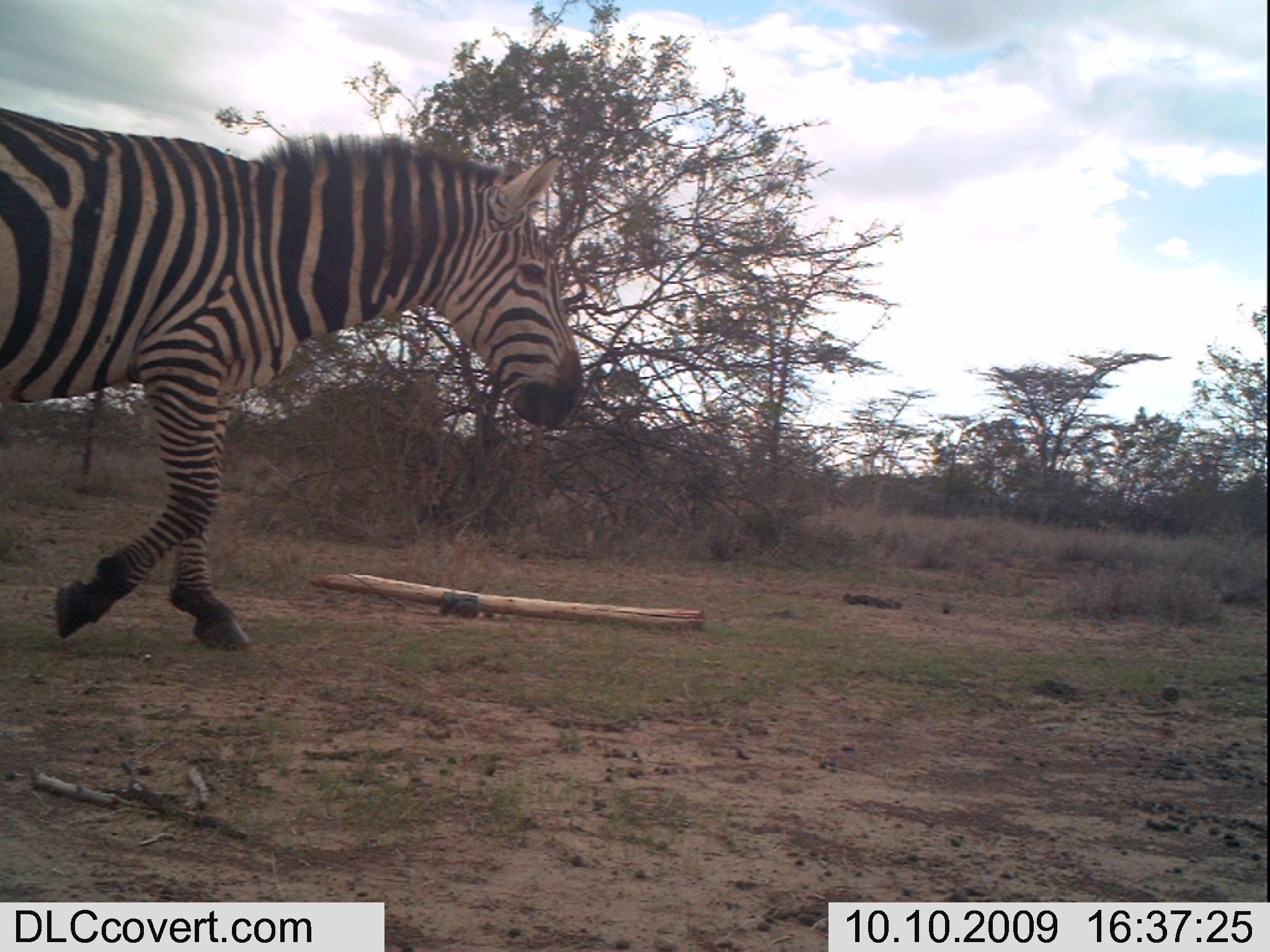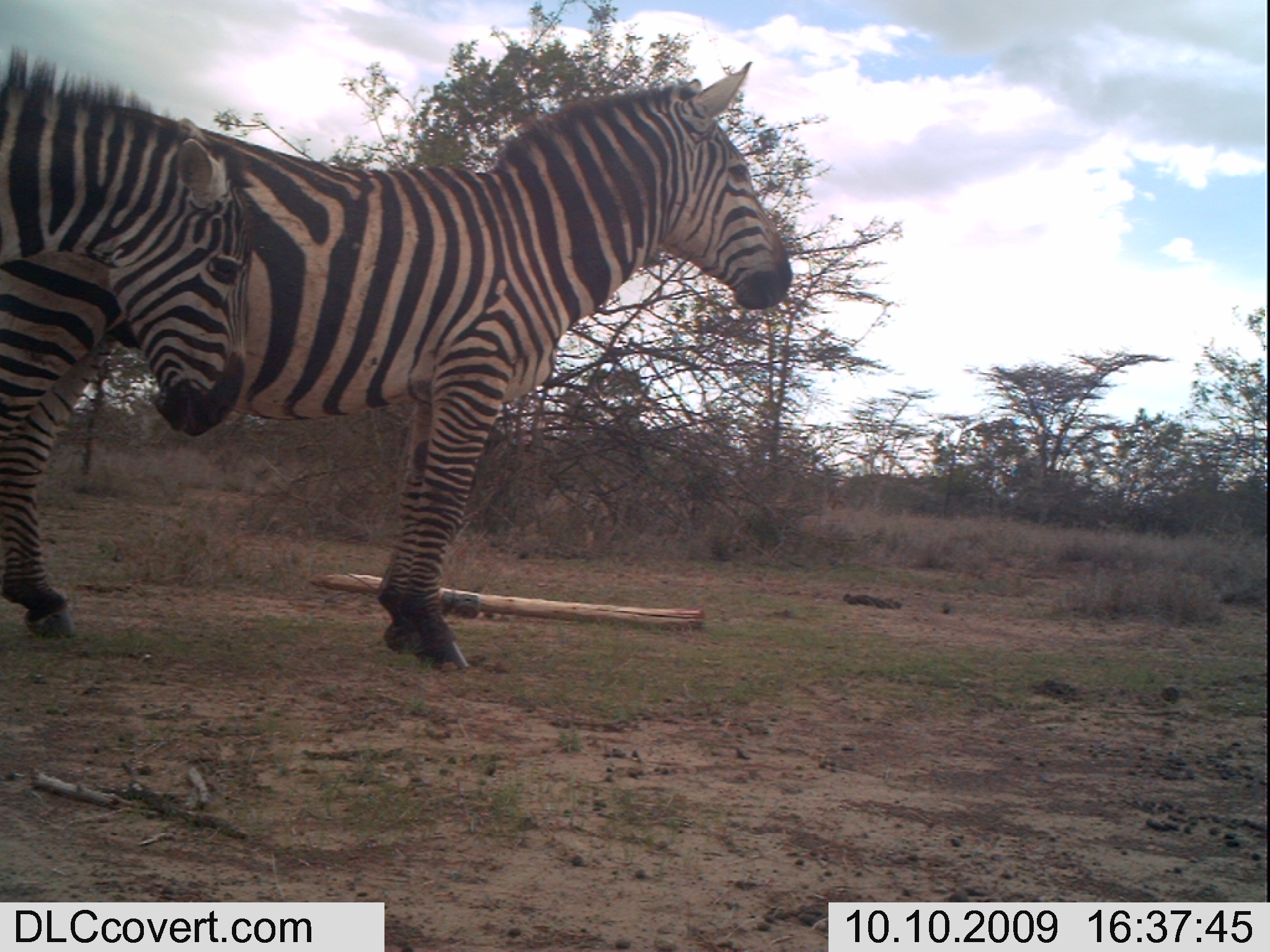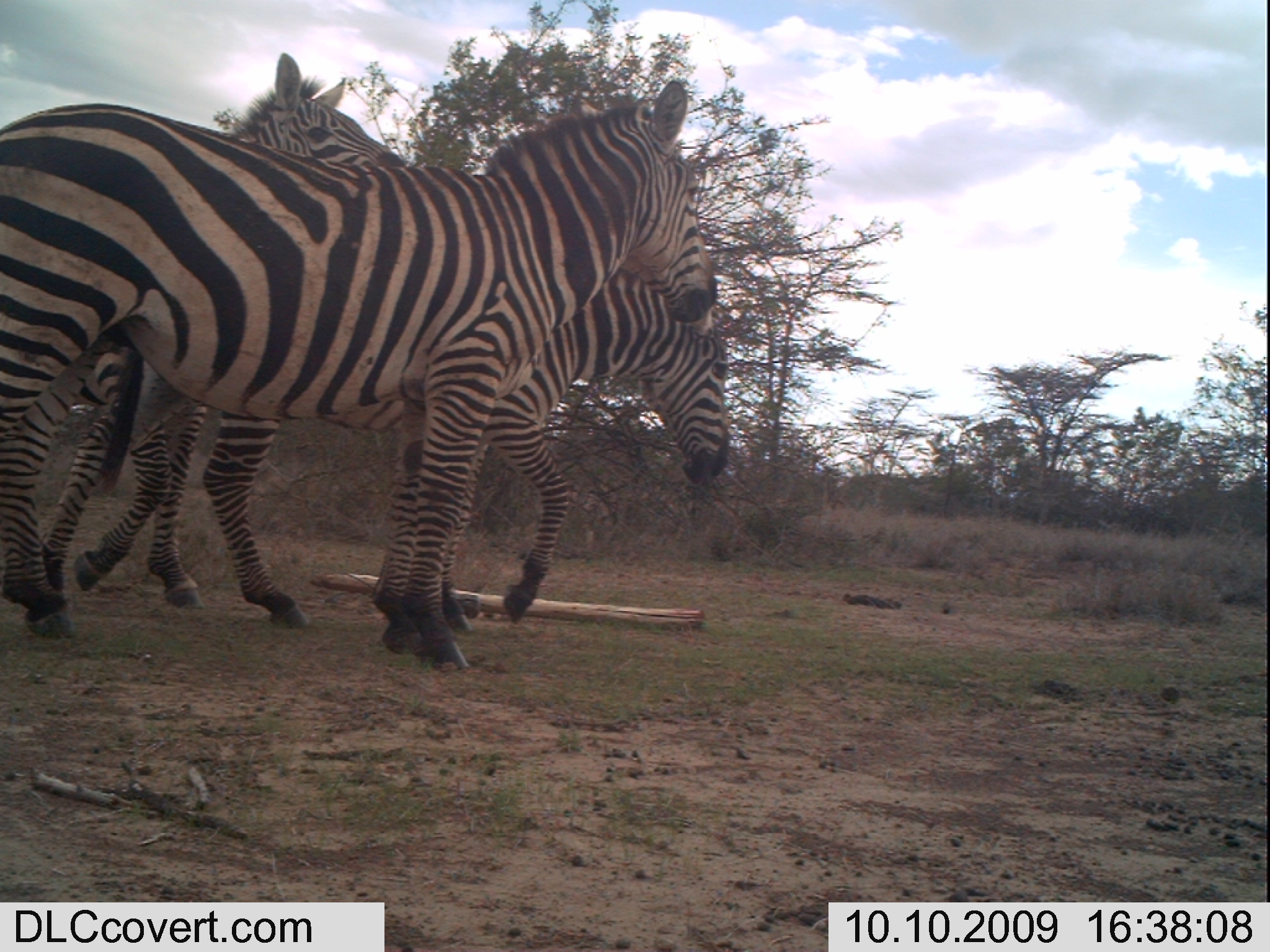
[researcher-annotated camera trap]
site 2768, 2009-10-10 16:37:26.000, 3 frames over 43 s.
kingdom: Animalia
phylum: Chordata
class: Mammalia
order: Perissodactyla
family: Equidae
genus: Equus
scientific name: Equus quagga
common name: plains zebra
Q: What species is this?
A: Equus quagga (plains zebra).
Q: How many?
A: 1.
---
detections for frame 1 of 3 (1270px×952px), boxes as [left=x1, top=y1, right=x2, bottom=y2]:
equus quagga: [left=0, top=89, right=600, bottom=665]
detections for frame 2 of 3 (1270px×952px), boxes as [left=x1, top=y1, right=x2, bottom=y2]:
equus quagga: [left=251, top=68, right=807, bottom=685]; [left=0, top=23, right=282, bottom=659]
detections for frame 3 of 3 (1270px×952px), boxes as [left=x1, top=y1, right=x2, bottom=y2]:
equus quagga: [left=0, top=99, right=714, bottom=677]; [left=211, top=40, right=516, bottom=670]; [left=415, top=195, right=733, bottom=631]